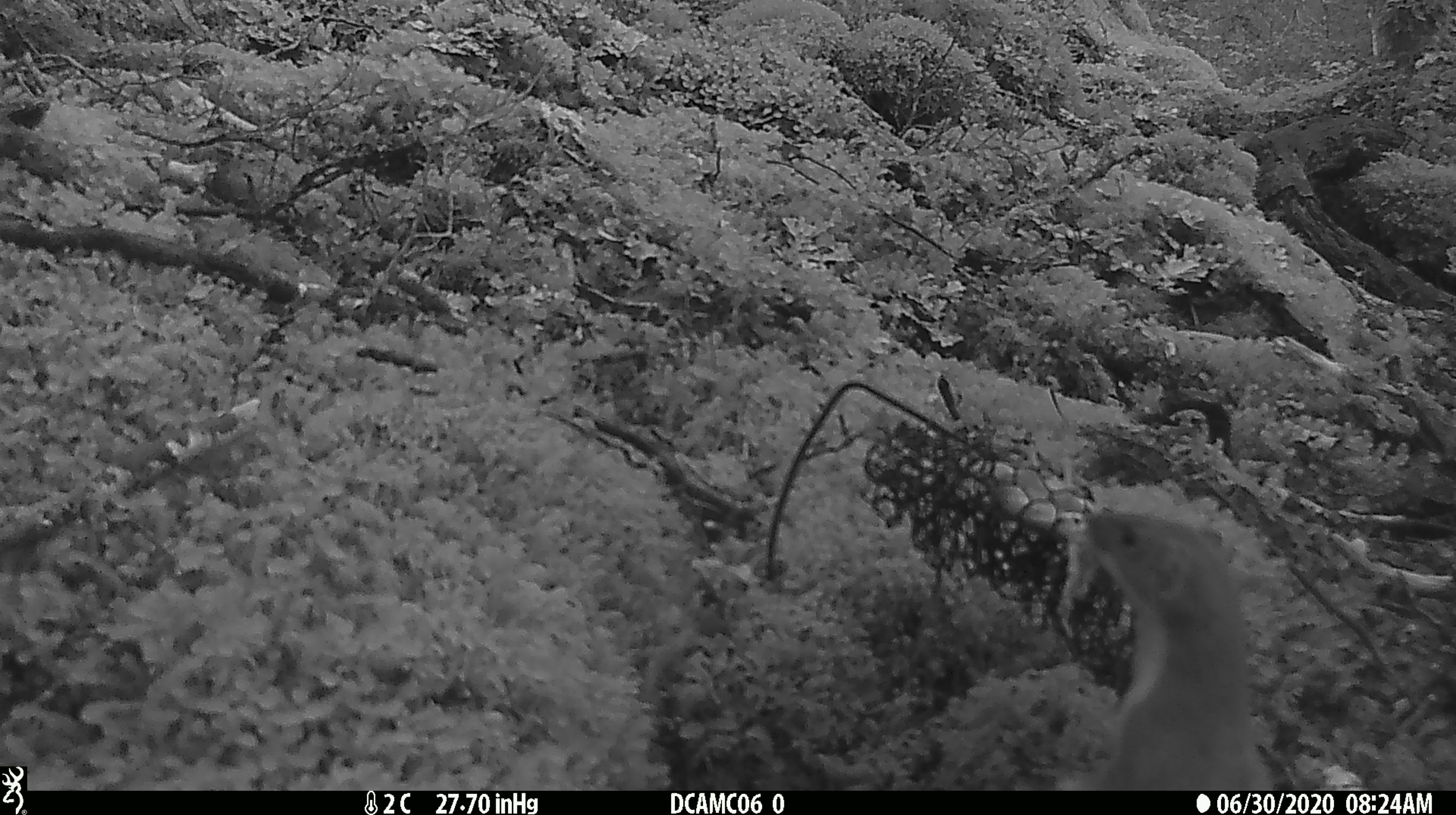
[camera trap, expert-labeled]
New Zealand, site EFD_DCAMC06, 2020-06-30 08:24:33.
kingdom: Animalia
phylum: Chordata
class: Mammalia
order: Carnivora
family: Mustelidae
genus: Mustela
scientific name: Mustela erminea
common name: stoat